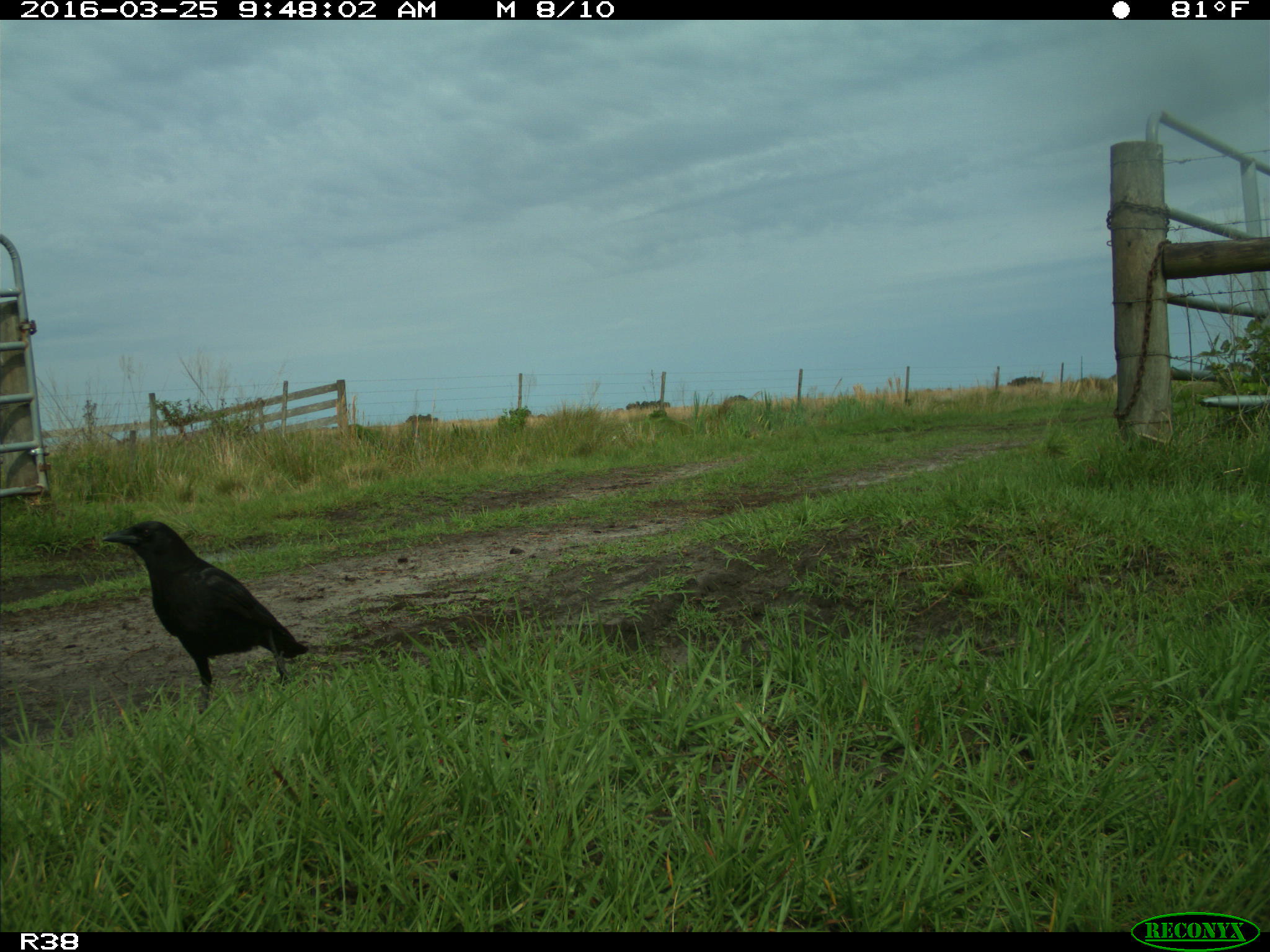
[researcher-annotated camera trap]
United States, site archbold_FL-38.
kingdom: Animalia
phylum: Chordata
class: Aves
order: Passeriformes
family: Corvidae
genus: Corvus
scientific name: Corvus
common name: crows and ravens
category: unidentified corvus